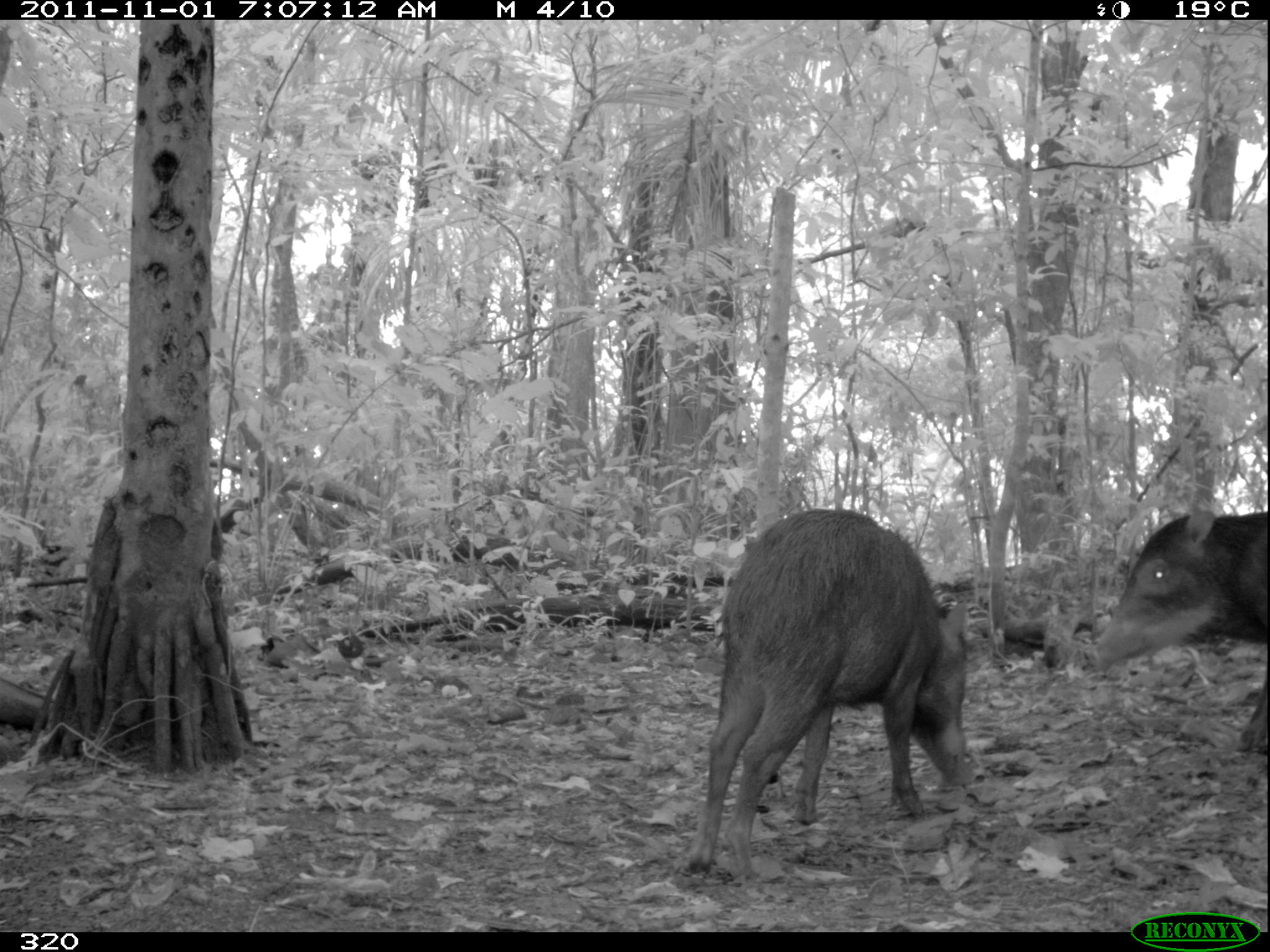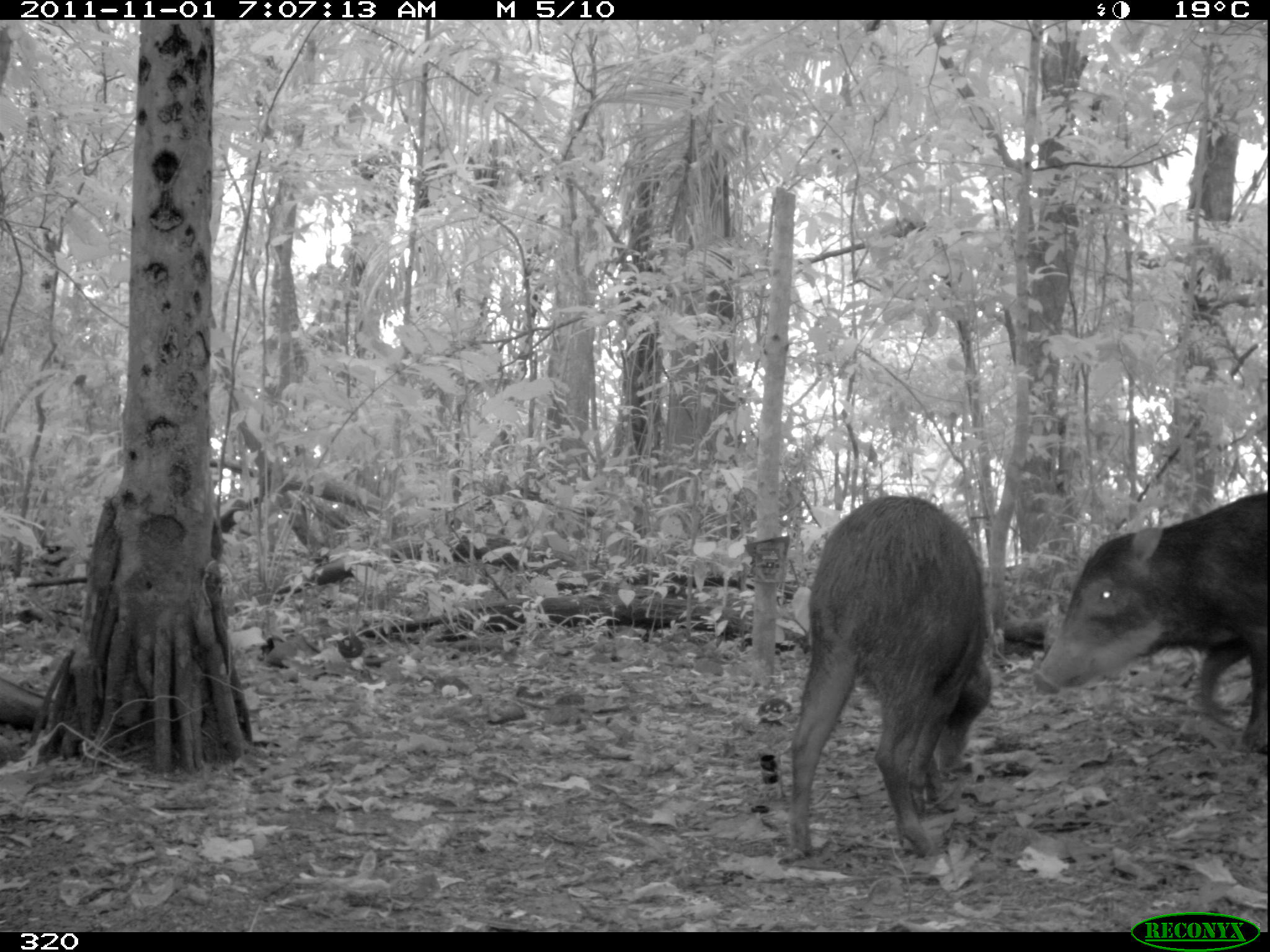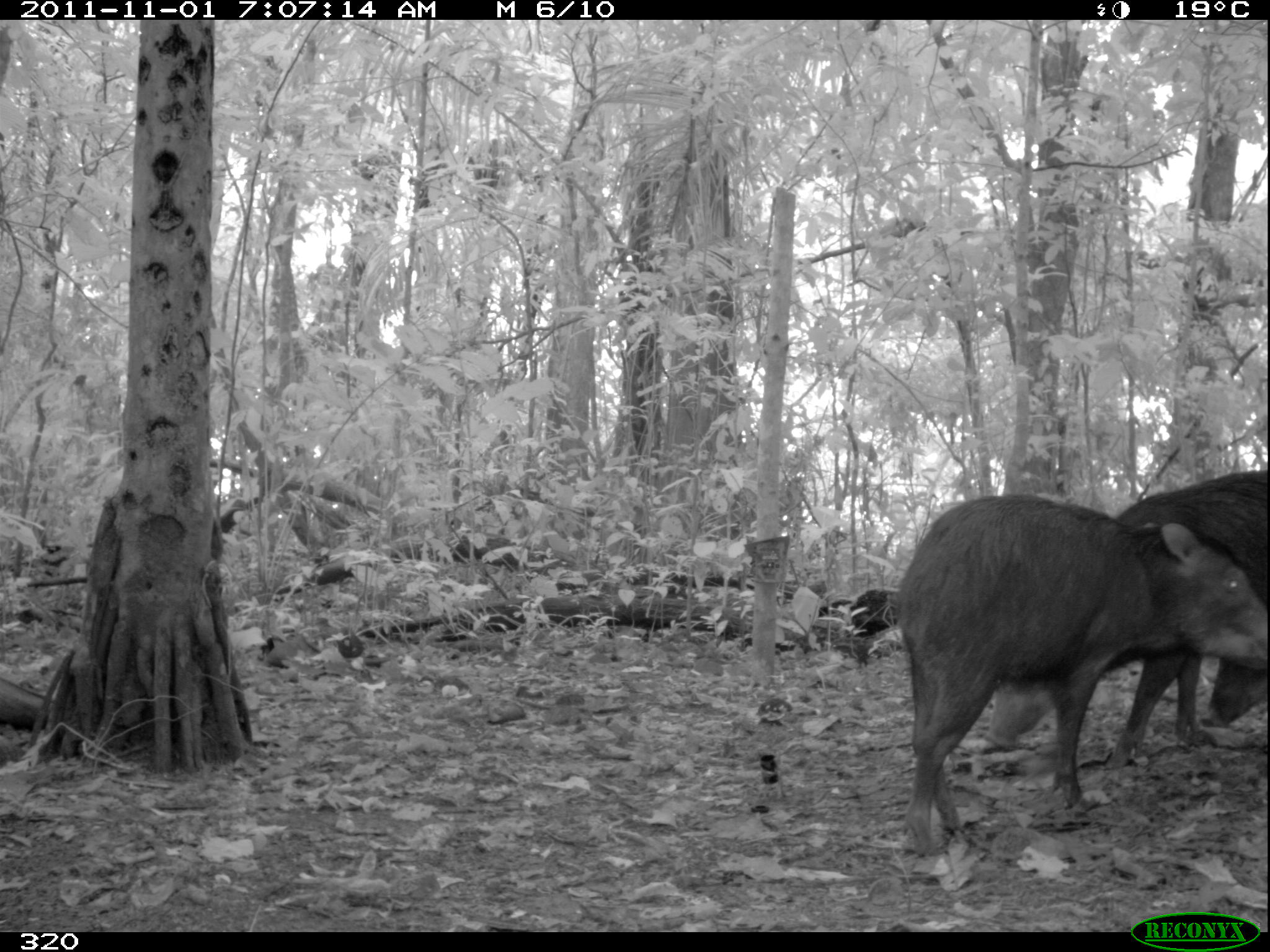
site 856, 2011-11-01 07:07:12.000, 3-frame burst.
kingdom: Animalia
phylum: Chordata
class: Mammalia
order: Artiodactyla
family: Tayassuidae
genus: Tayassu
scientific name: Tayassu pecari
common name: white-lipped peccary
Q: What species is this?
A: Tayassu pecari (white-lipped peccary).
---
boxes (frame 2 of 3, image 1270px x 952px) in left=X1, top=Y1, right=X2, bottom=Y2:
tayassu pecari: left=783, top=494, right=991, bottom=857; left=1029, top=485, right=1270, bottom=753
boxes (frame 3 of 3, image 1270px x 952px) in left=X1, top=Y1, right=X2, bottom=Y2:
tayassu pecari: left=890, top=493, right=1270, bottom=856; left=986, top=470, right=1270, bottom=772; left=1196, top=656, right=1270, bottom=730